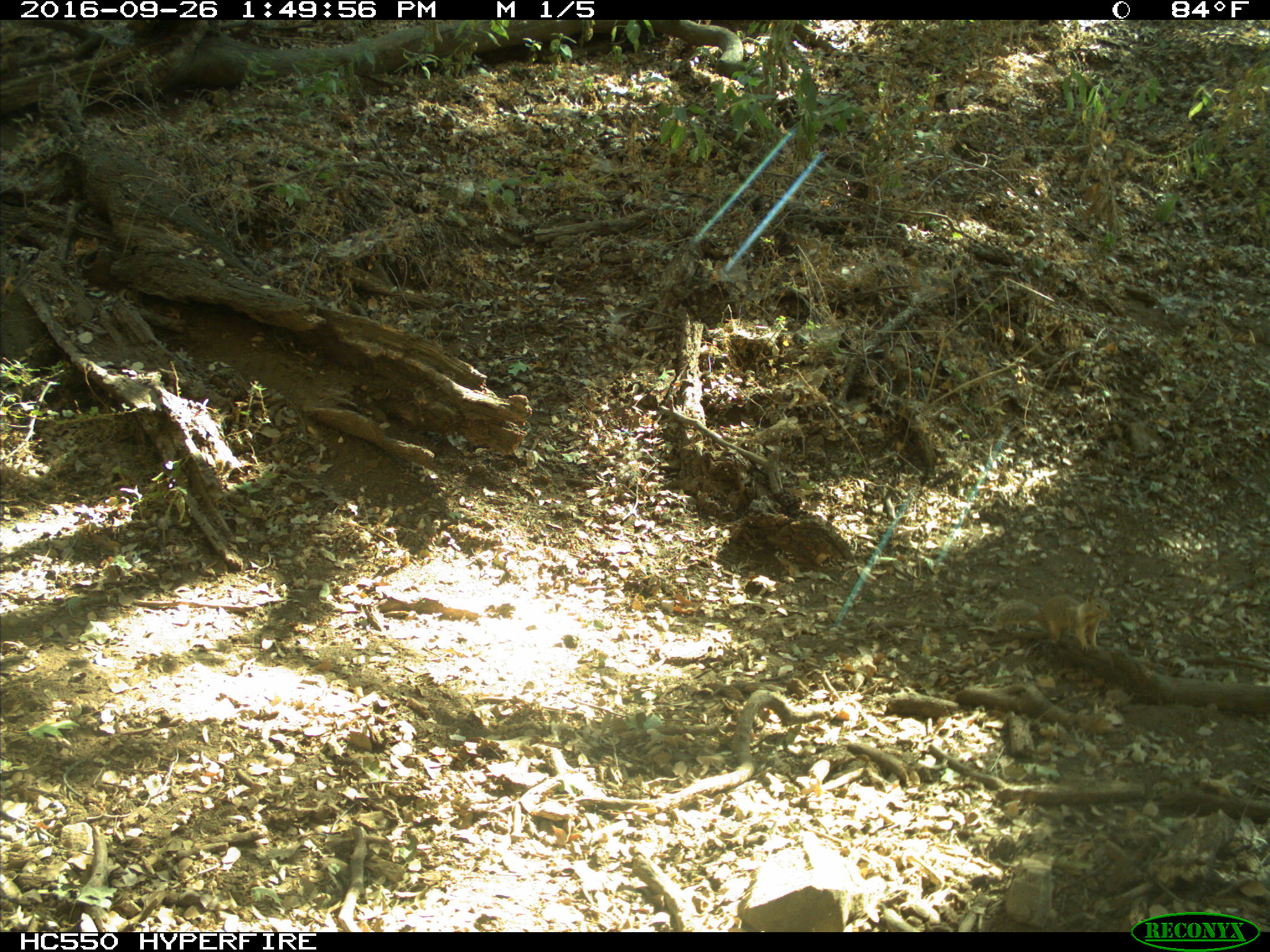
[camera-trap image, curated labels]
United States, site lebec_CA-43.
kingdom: Animalia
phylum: Chordata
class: Mammalia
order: Rodentia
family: Sciuridae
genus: Otospermophilus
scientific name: Otospermophilus beecheyi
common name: california ground squirrel